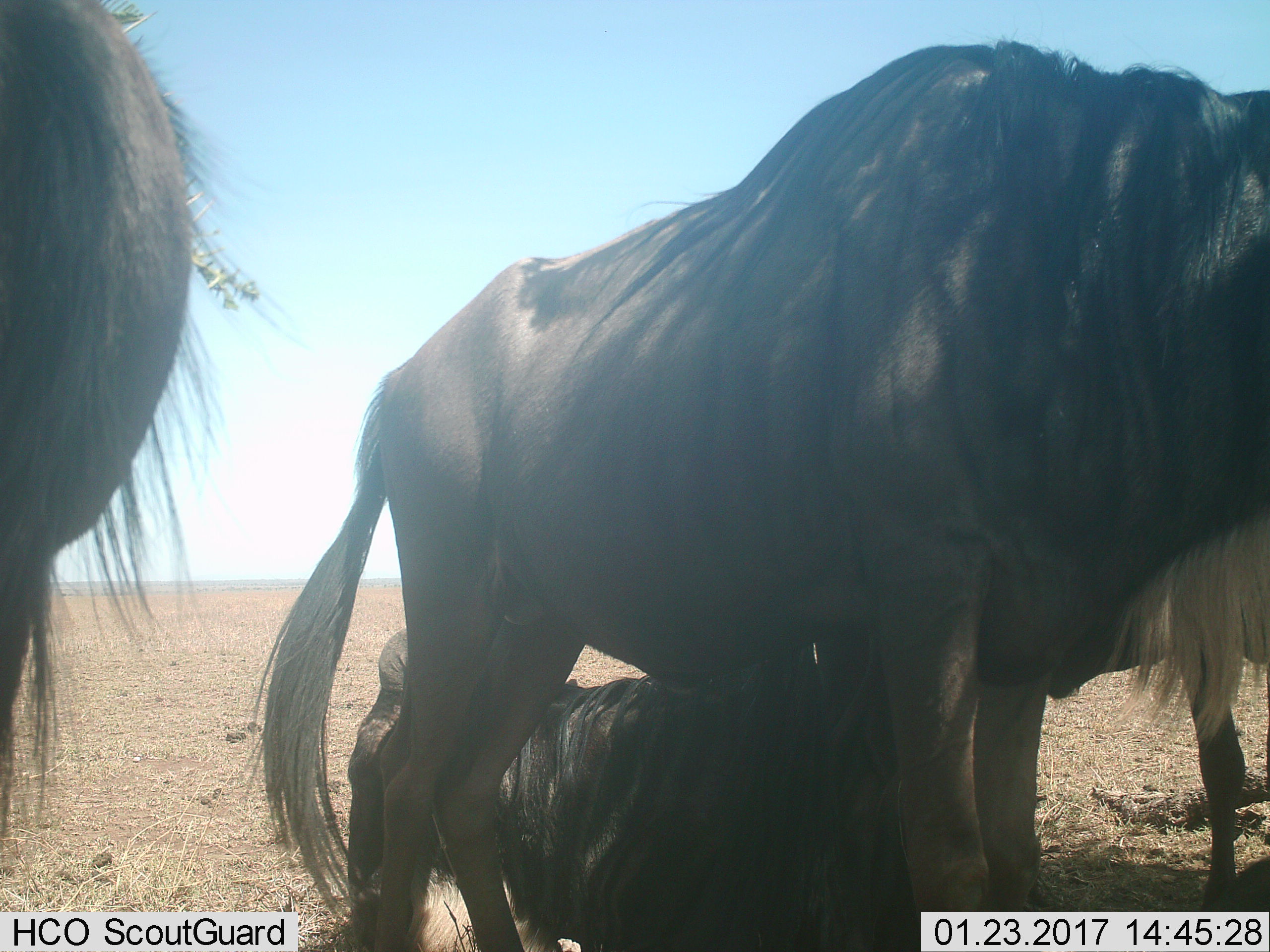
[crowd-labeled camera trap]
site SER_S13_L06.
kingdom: Animalia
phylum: Chordata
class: Mammalia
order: Artiodactyla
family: Bovidae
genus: Connochaetes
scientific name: Connochaetes taurinus taurinus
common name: blue wildebeest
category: wildebeestblue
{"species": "wildebeestblue (blue wildebeest) (Connochaetes taurinus taurinus)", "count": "3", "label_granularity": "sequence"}